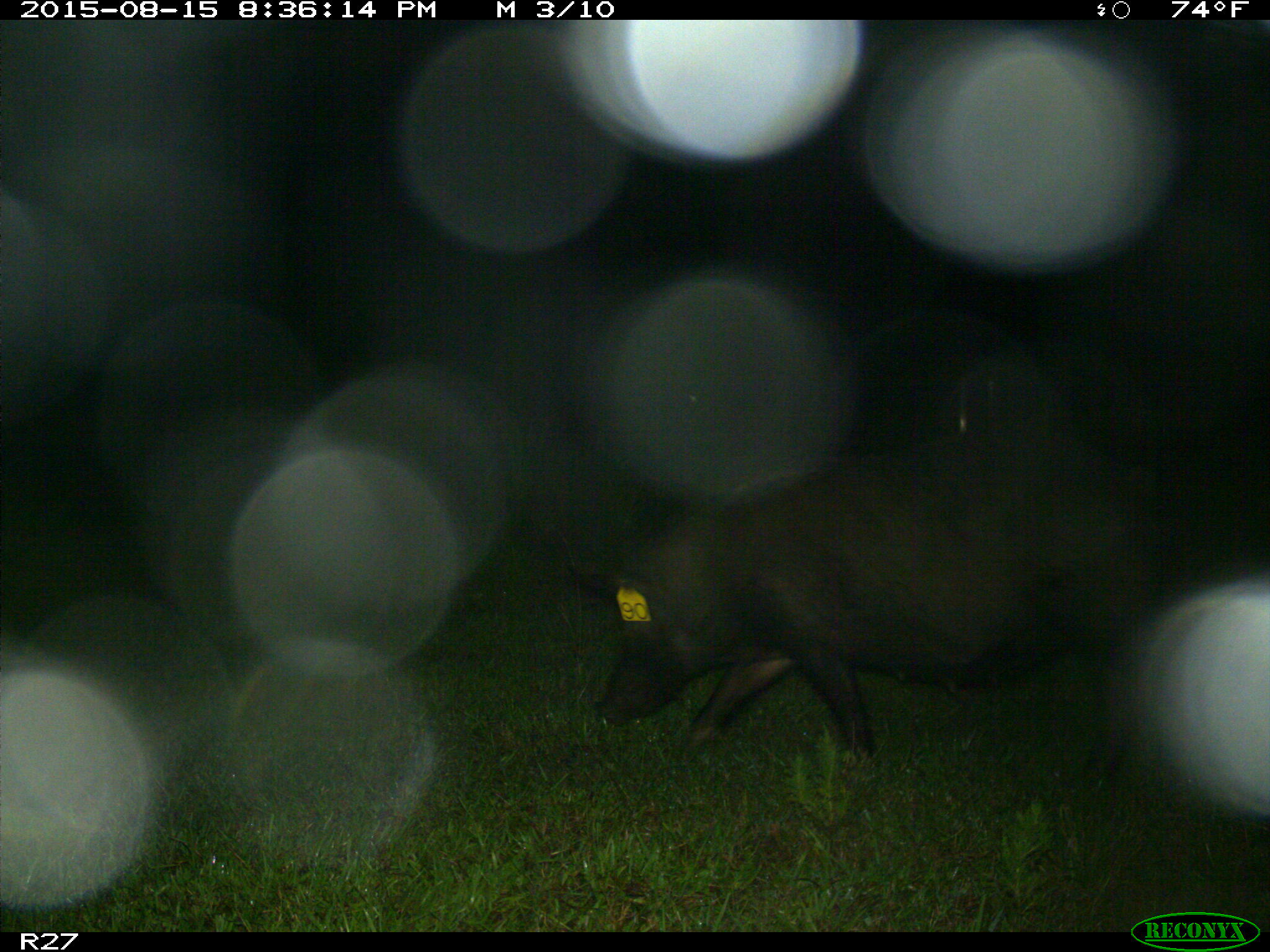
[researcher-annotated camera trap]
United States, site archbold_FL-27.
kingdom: Animalia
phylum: Chordata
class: Mammalia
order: Artiodactyla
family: Suidae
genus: Sus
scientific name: Sus scrofa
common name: wild boar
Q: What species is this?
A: Sus scrofa (wild boar).